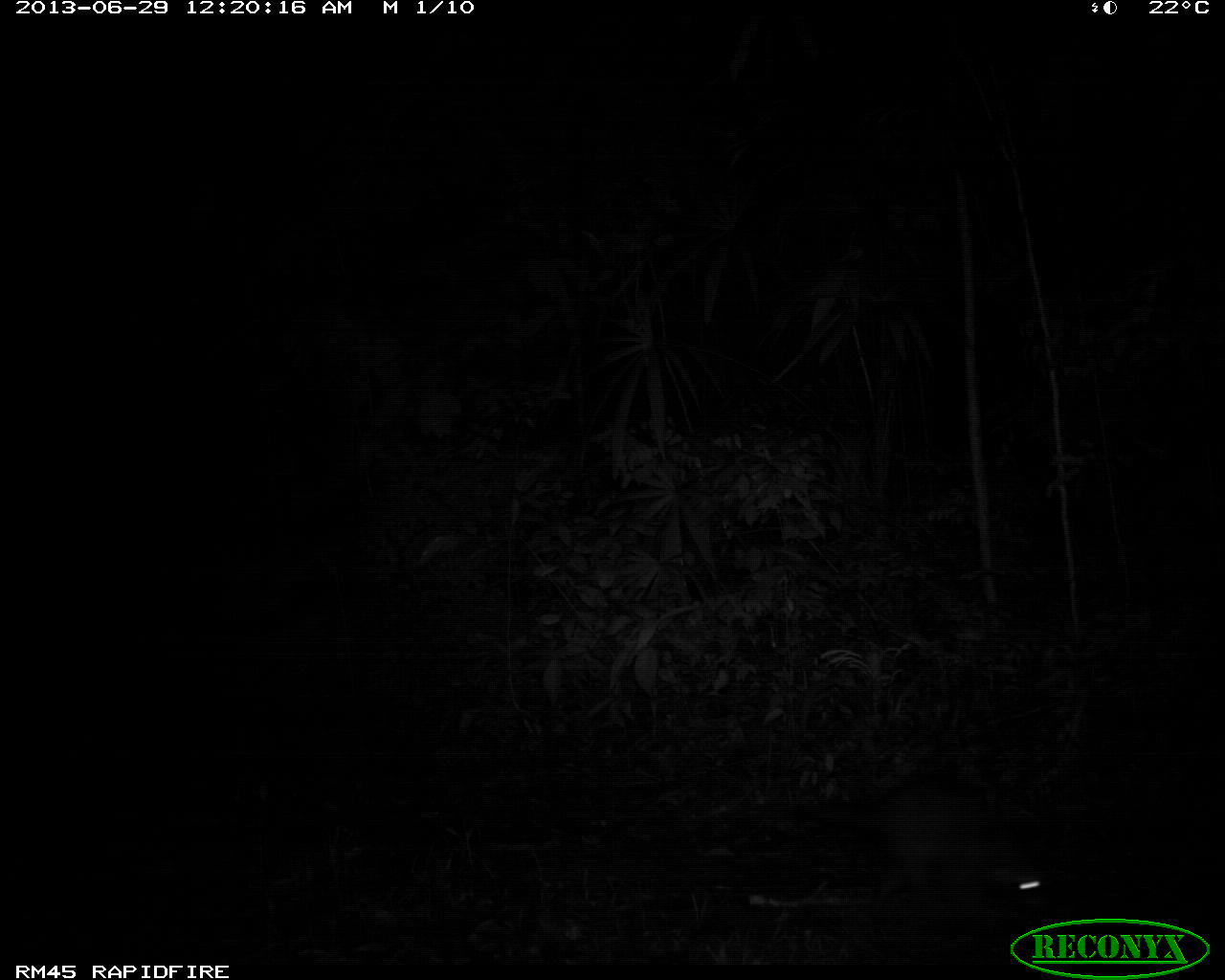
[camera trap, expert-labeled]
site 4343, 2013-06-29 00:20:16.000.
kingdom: Animalia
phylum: Chordata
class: Mammalia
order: Carnivora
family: Procyonidae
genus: Procyon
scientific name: Procyon lotor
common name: common raccoon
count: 1